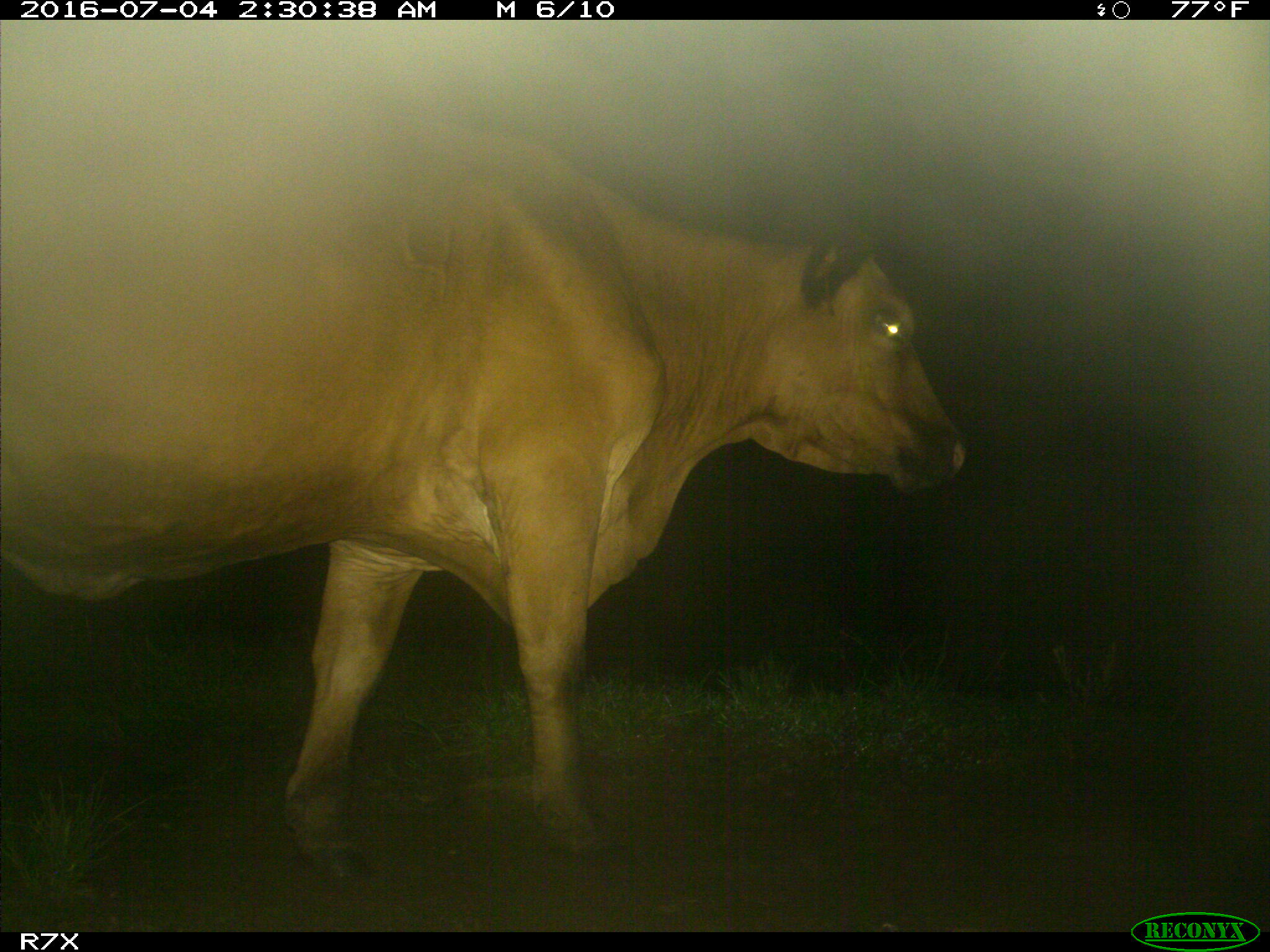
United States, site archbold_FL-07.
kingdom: Animalia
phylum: Chordata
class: Mammalia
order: Artiodactyla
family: Bovidae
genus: Bos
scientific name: Bos taurus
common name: domestic cow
Bos taurus (domestic cow).